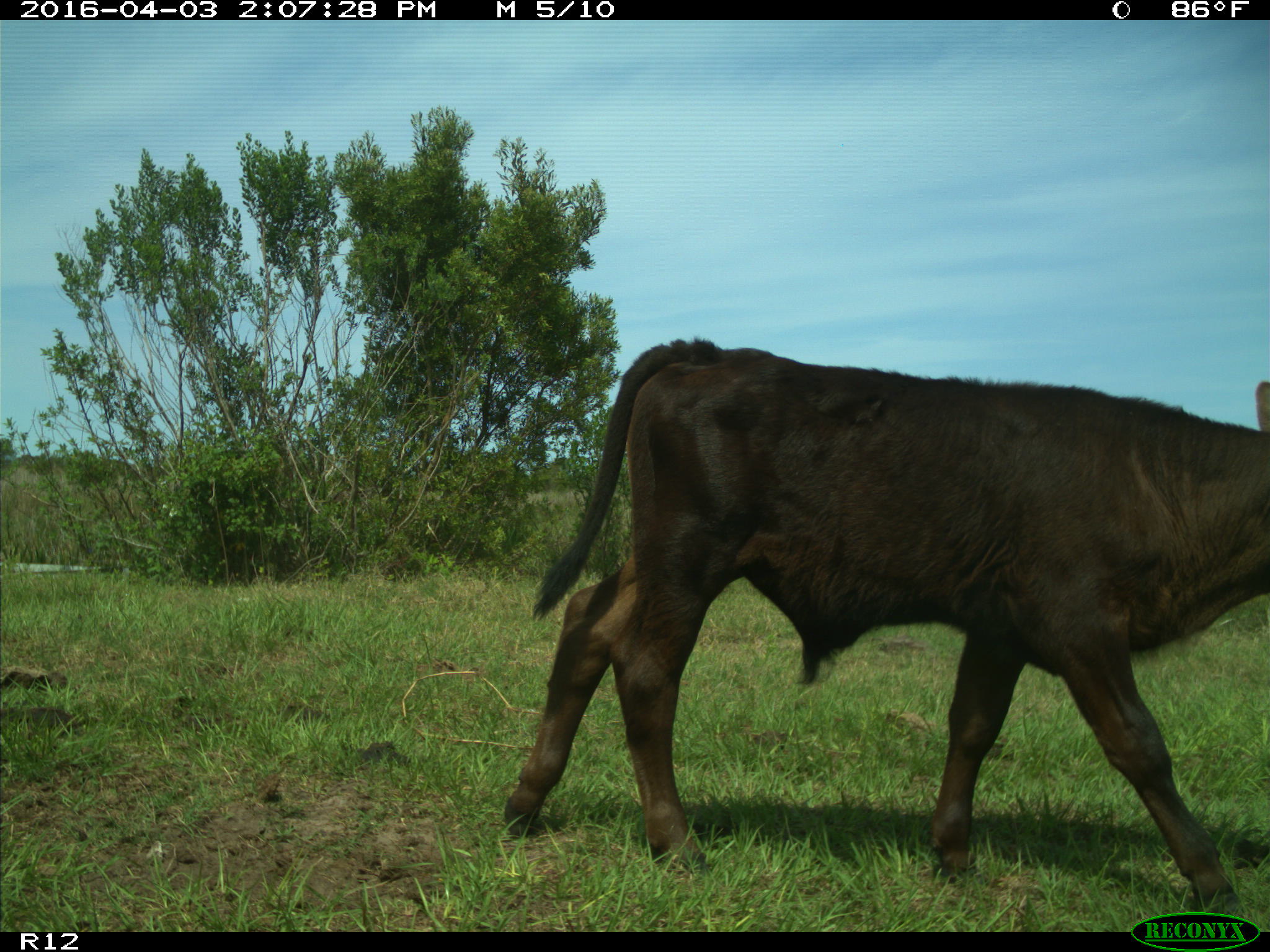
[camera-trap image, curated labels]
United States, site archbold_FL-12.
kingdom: Animalia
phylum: Chordata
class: Mammalia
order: Artiodactyla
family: Bovidae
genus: Bos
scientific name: Bos taurus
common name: domestic cow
Bos taurus (domestic cow).